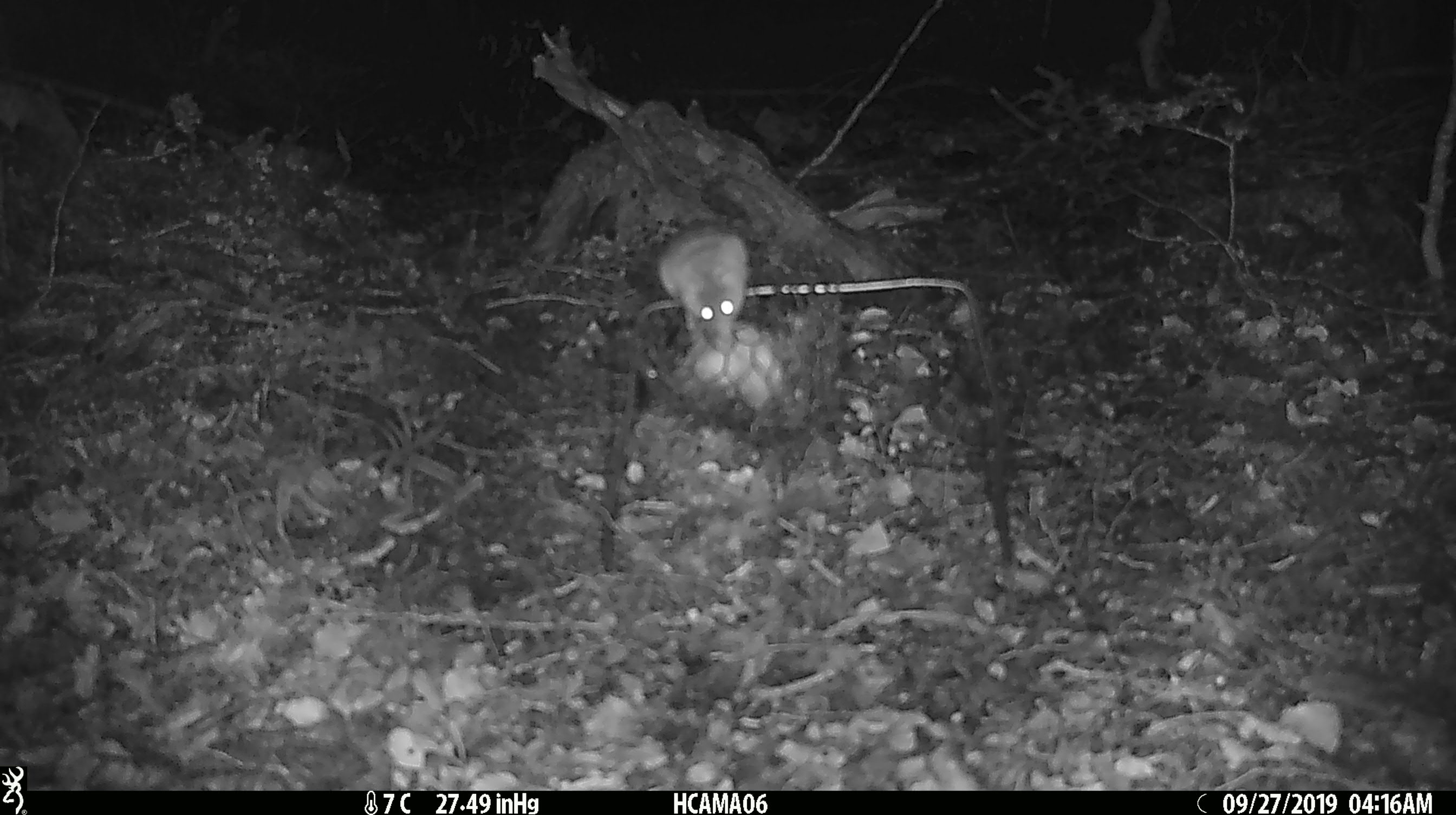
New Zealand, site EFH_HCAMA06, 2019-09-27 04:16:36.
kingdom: Animalia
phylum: Chordata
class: Mammalia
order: Rodentia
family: Muridae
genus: Mus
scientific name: Mus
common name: mouse